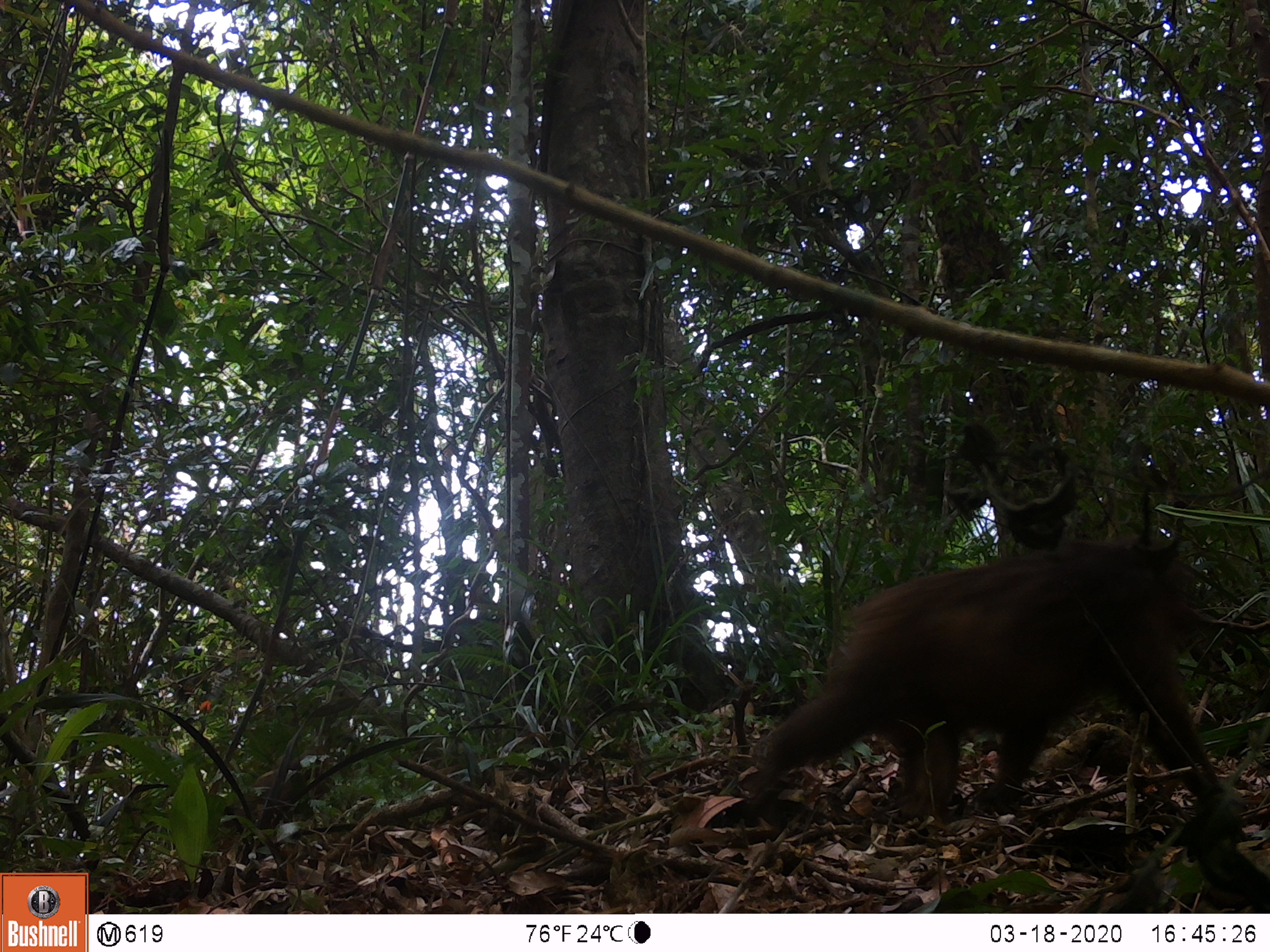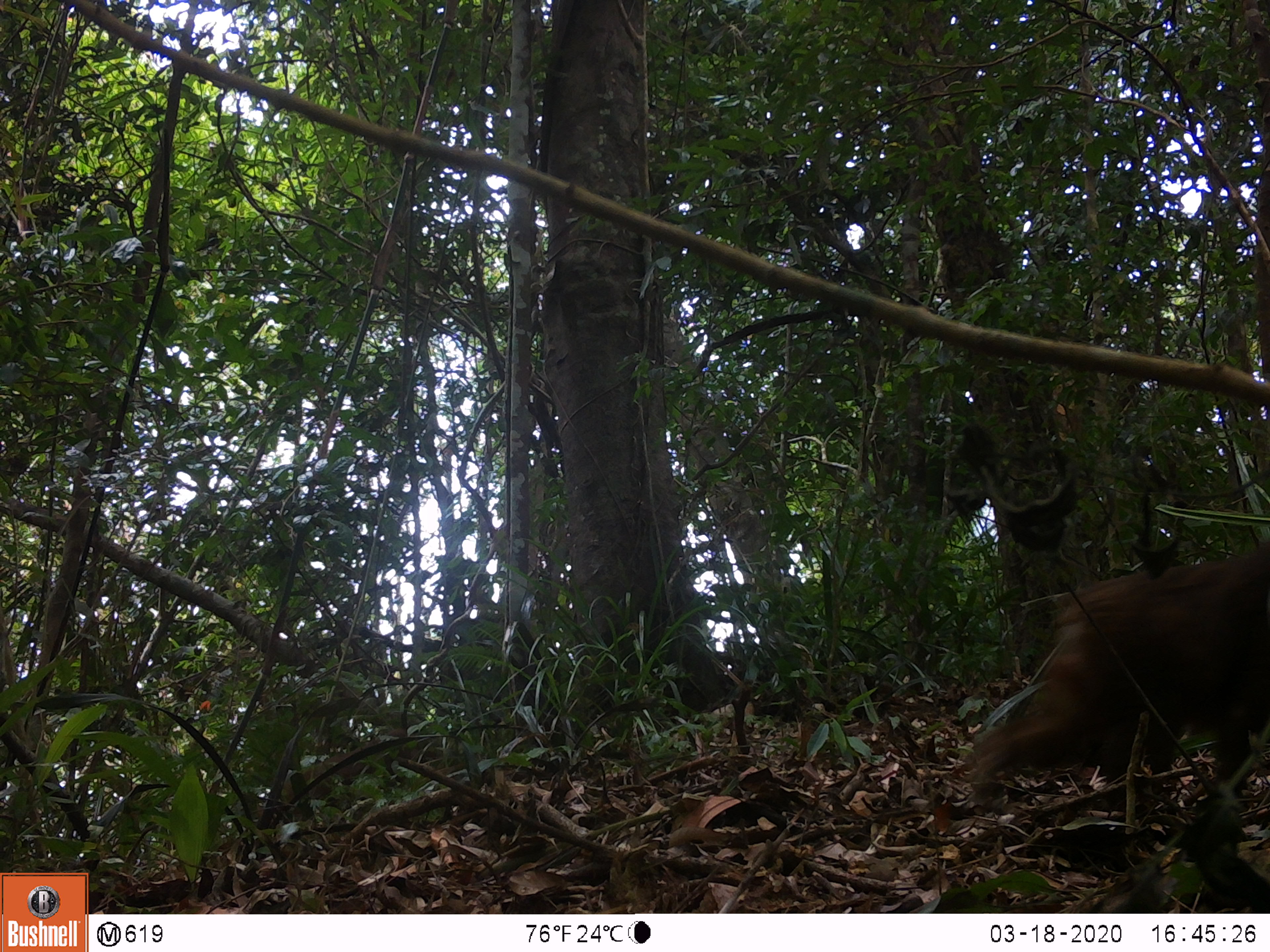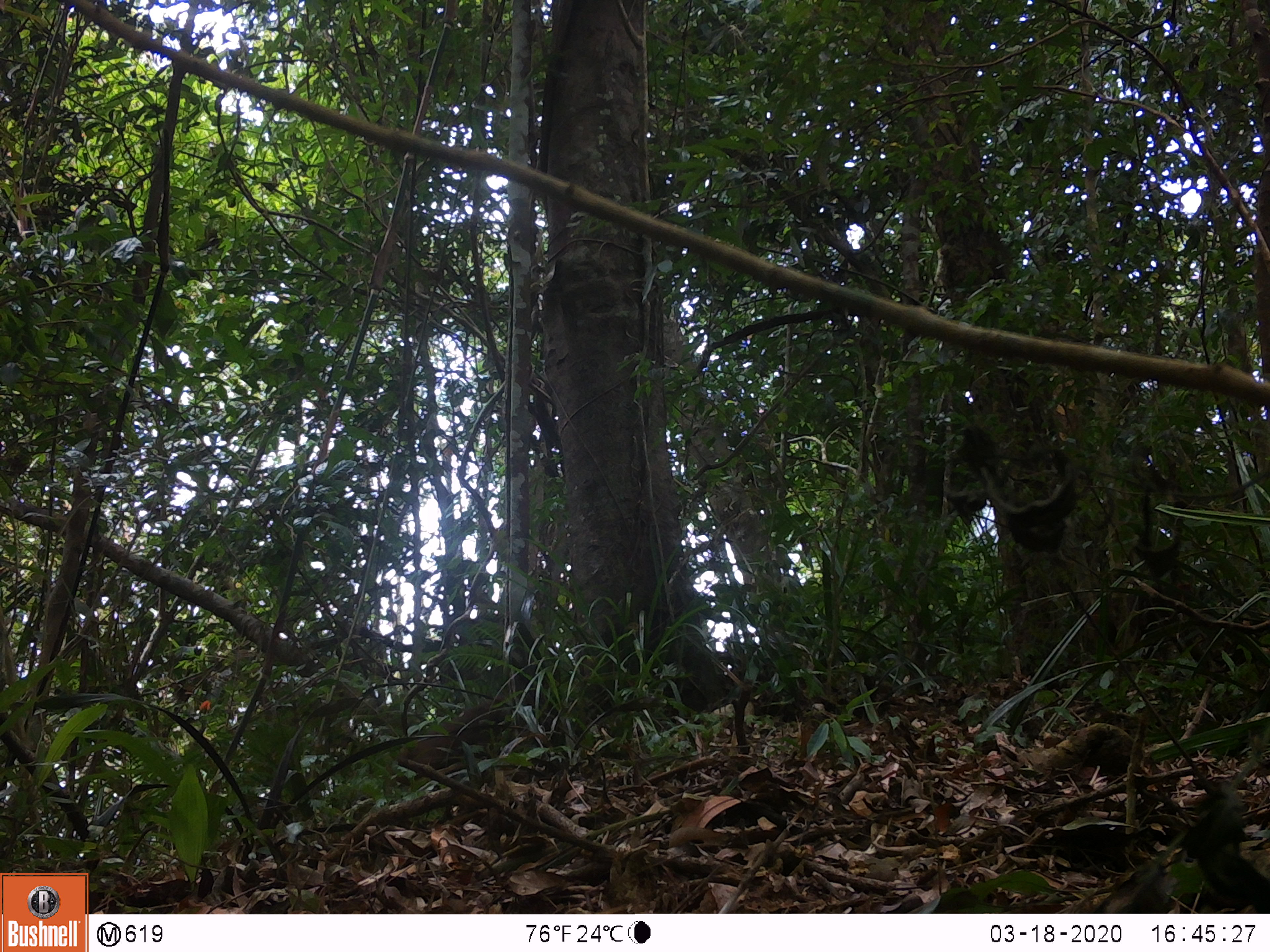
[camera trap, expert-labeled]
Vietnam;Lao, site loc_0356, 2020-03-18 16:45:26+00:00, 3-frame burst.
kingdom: Animalia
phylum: Chordata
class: Mammalia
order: Primates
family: Cercopithecidae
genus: Macaca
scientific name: Macaca arctoides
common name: stump-tailed macaque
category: stump tailed macaque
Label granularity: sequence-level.